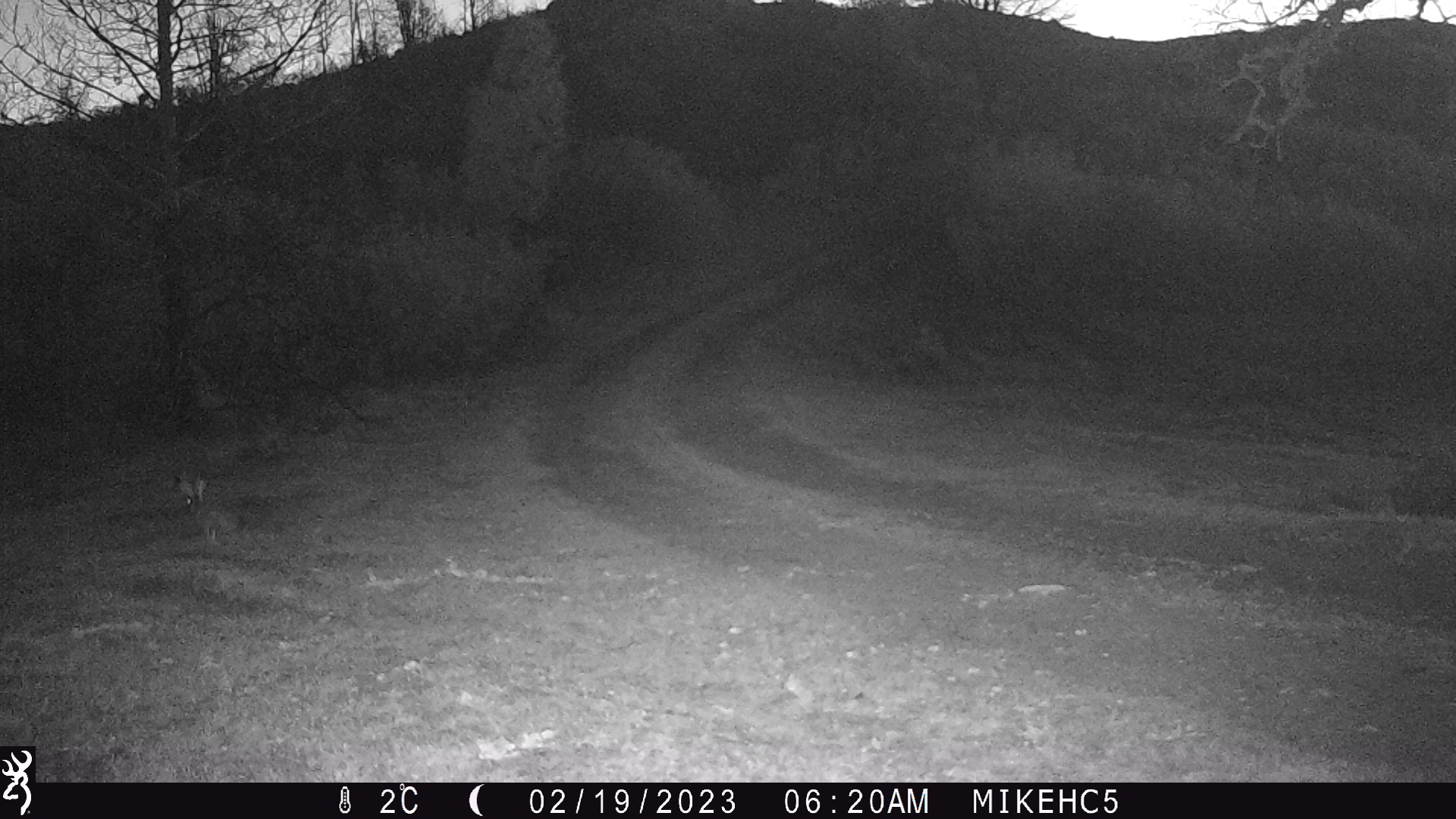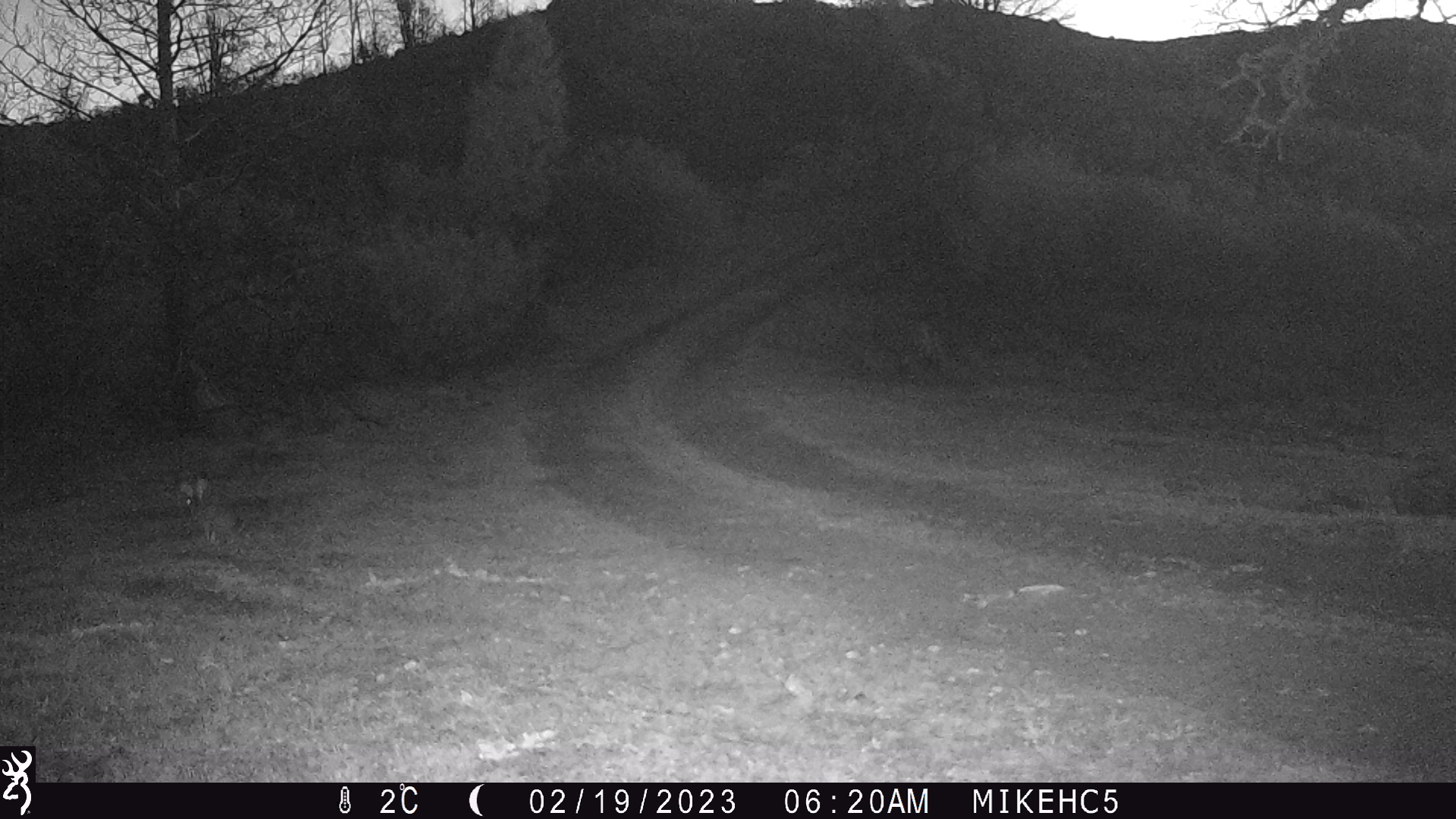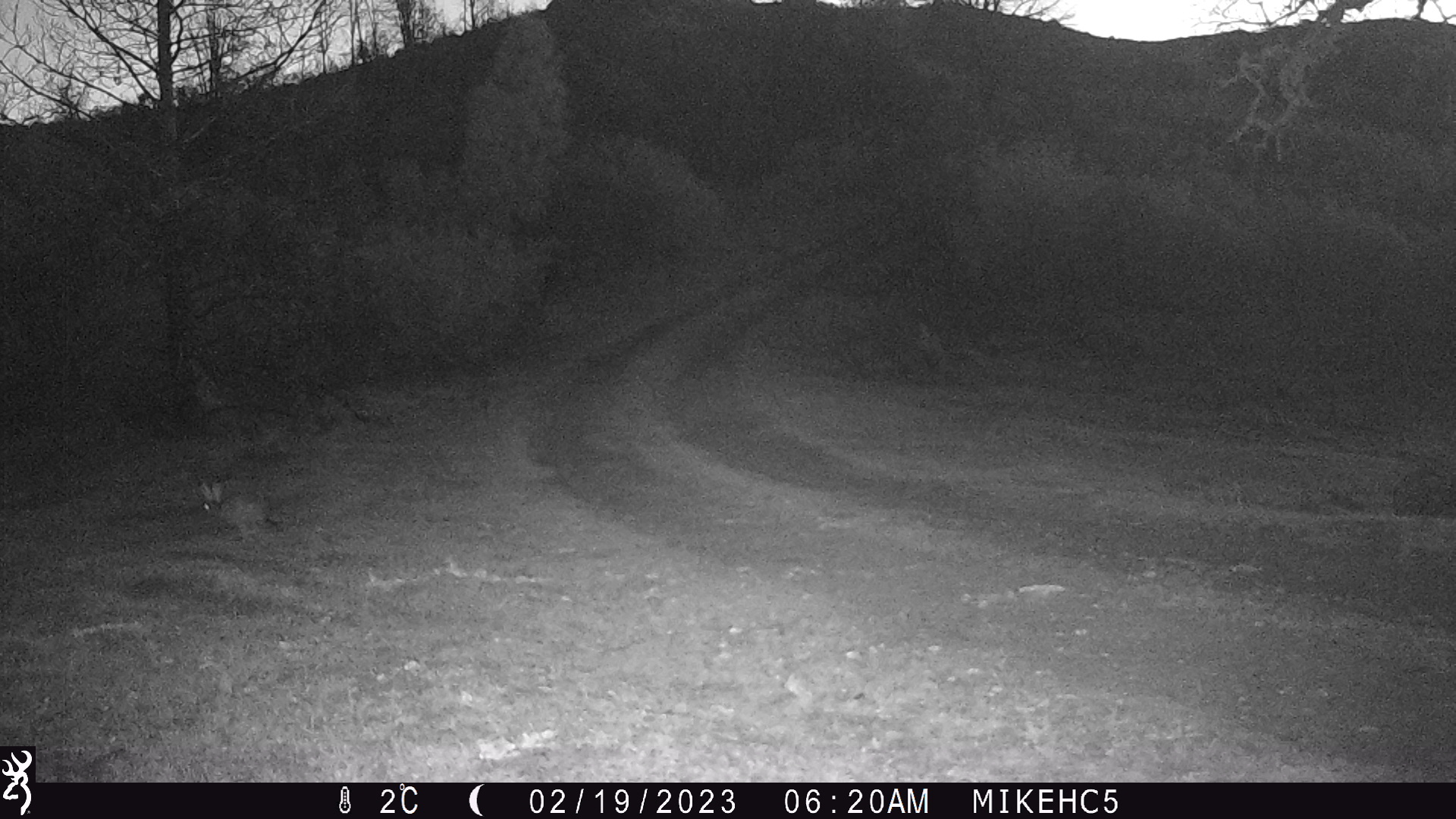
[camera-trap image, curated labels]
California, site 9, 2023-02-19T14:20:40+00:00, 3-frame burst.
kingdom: Animalia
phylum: Chordata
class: Mammalia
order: Lagomorpha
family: Leporidae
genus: Lepus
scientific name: Lepus californicus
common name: black-tailed jackrabbit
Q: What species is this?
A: Black-tailed jackrabbit (Lepus californicus).